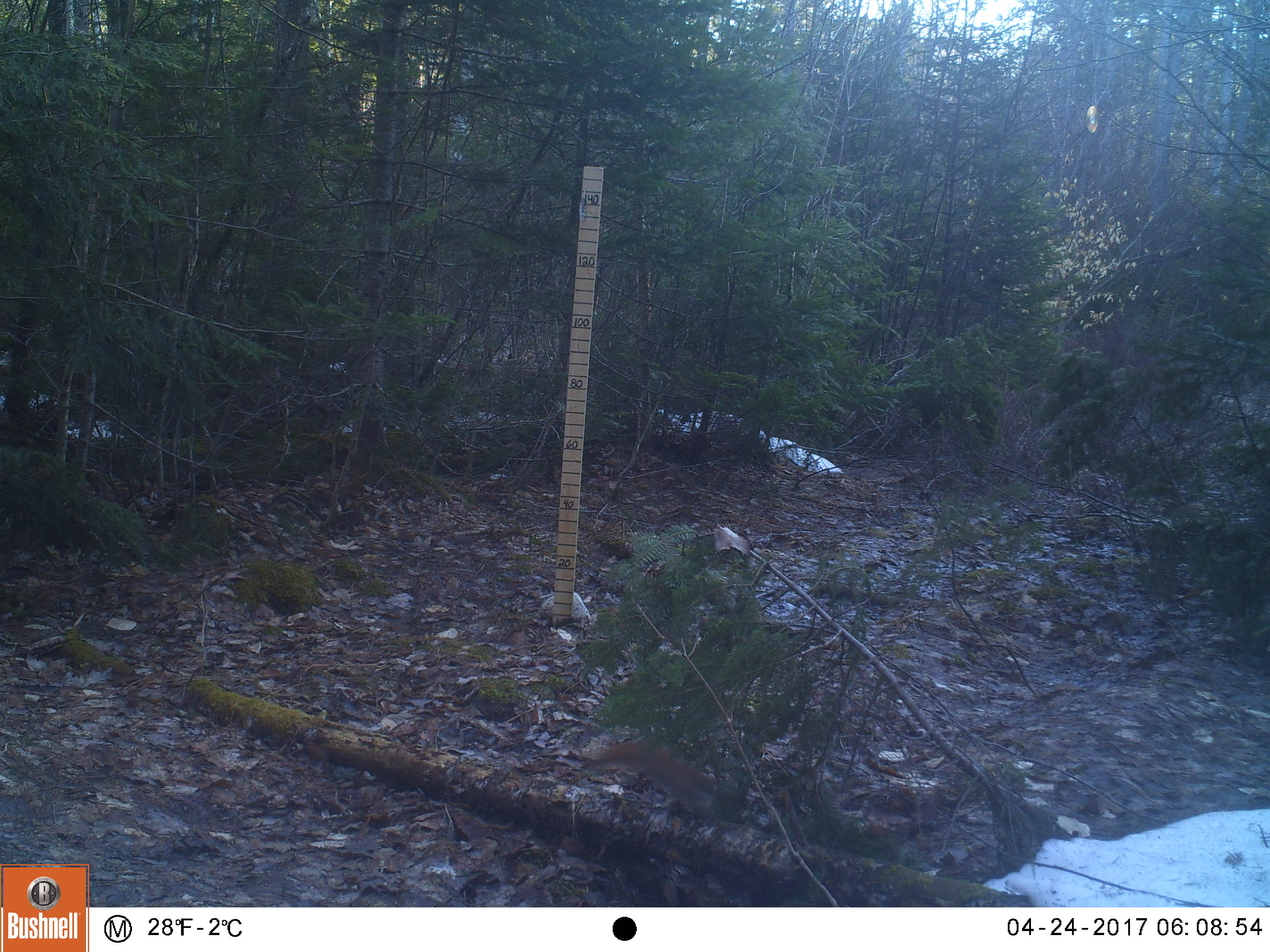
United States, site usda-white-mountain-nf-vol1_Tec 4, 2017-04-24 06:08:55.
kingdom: Animalia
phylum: Chordata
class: Mammalia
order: Rodentia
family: Sciuridae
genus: Tamiasciurus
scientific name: Tamiasciurus hudsonicus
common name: red squirrel